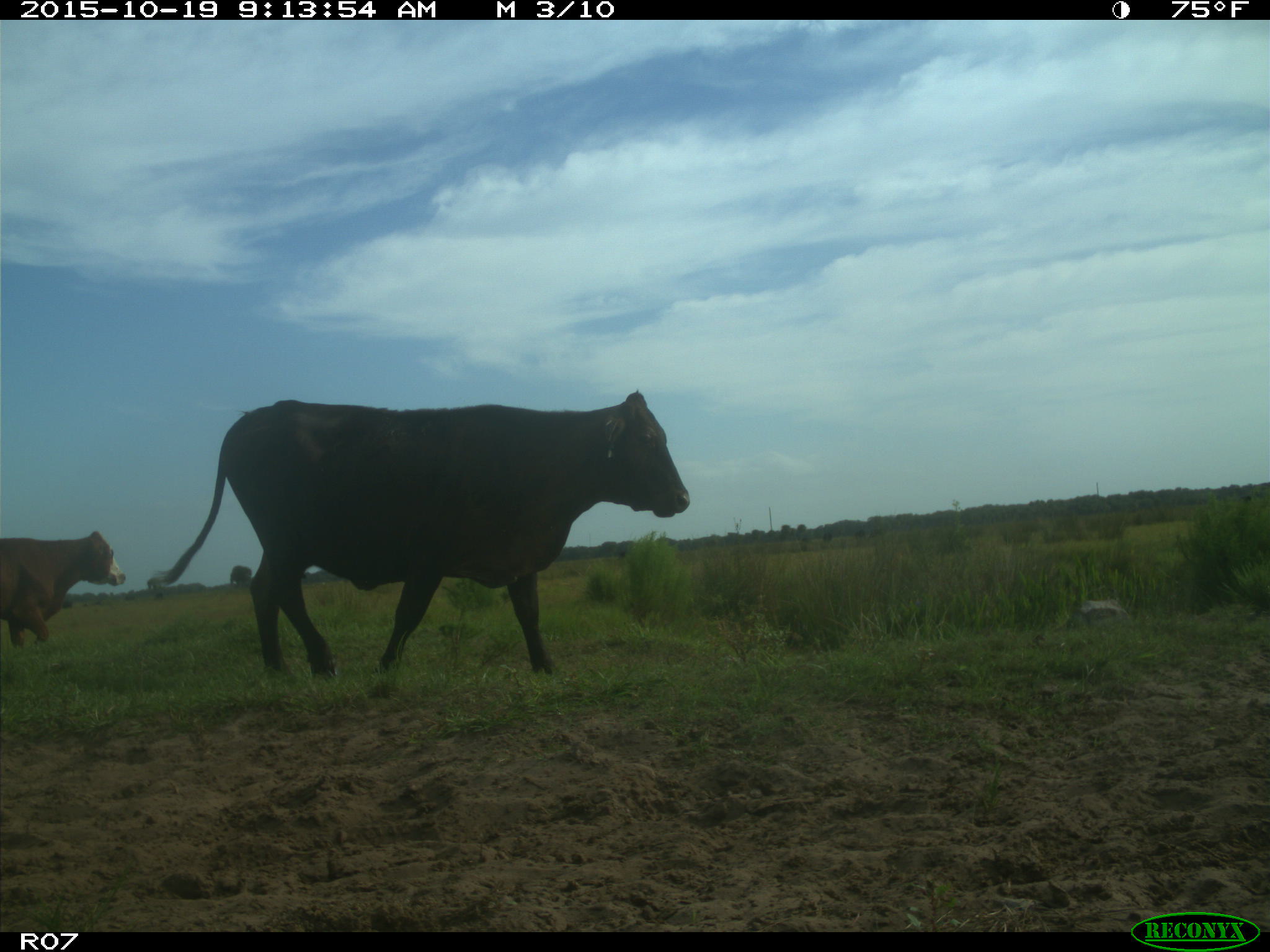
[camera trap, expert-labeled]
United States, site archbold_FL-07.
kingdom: Animalia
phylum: Chordata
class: Mammalia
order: Artiodactyla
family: Bovidae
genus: Bos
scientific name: Bos taurus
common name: domestic cow